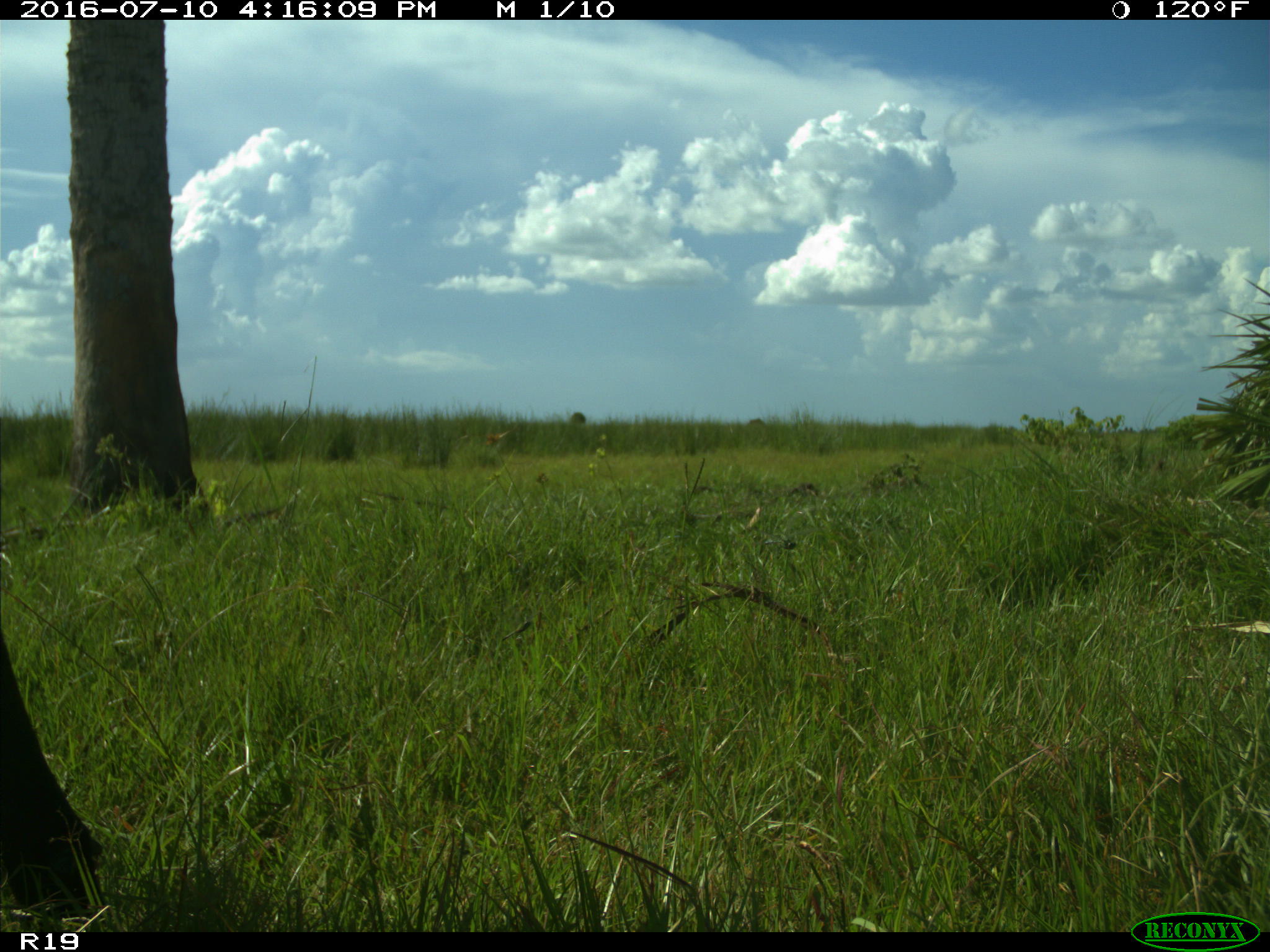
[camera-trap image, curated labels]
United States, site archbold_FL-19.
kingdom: Animalia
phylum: Chordata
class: Mammalia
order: Artiodactyla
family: Bovidae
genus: Bos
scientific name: Bos taurus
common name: domestic cow